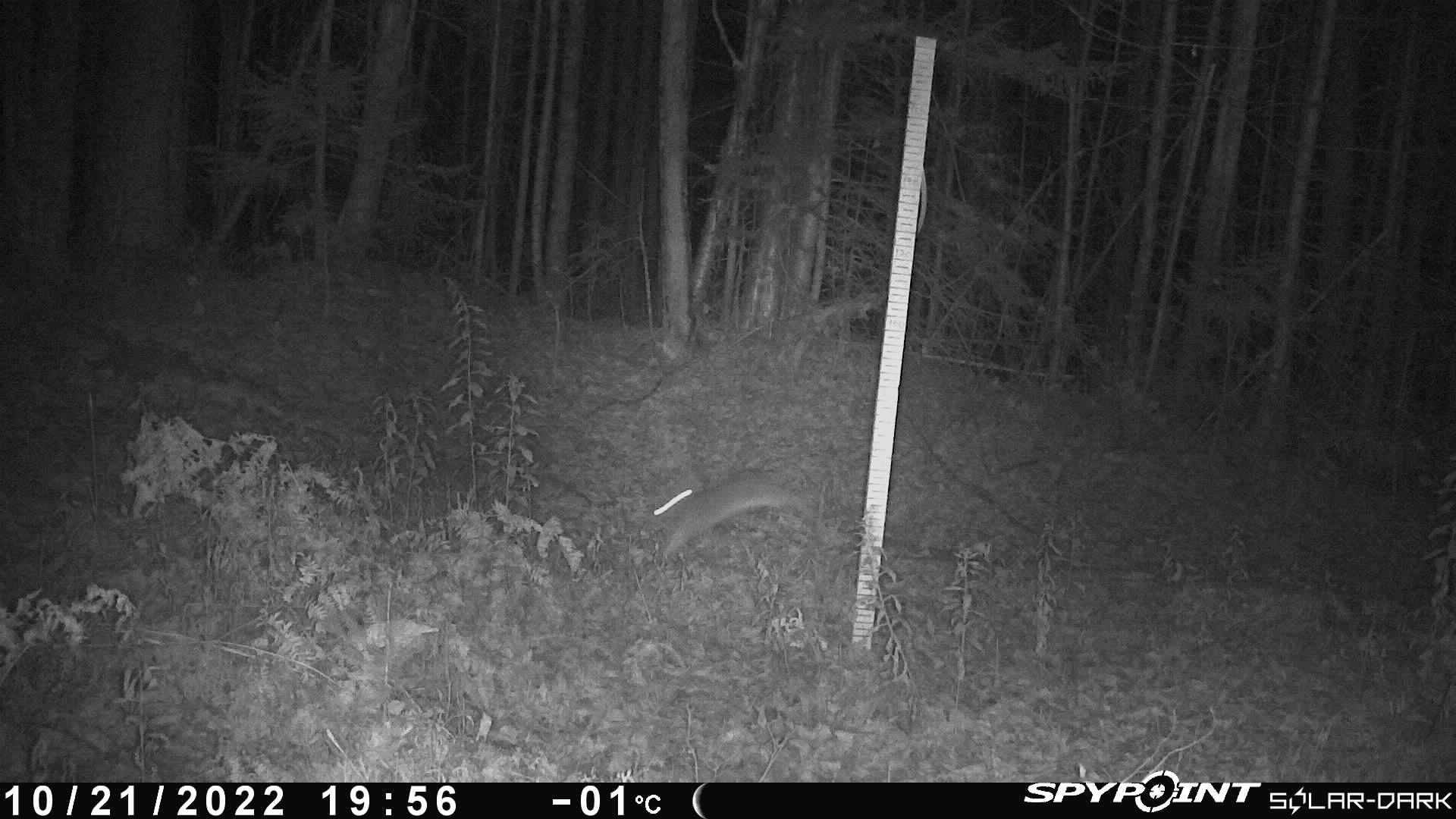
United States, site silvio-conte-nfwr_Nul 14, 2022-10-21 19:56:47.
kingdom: Animalia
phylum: Chordata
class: Mammalia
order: Lagomorpha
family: Leporidae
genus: Lepus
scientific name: Lepus americanus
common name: snowshoe hare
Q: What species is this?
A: Snowshoe hare (Lepus americanus).